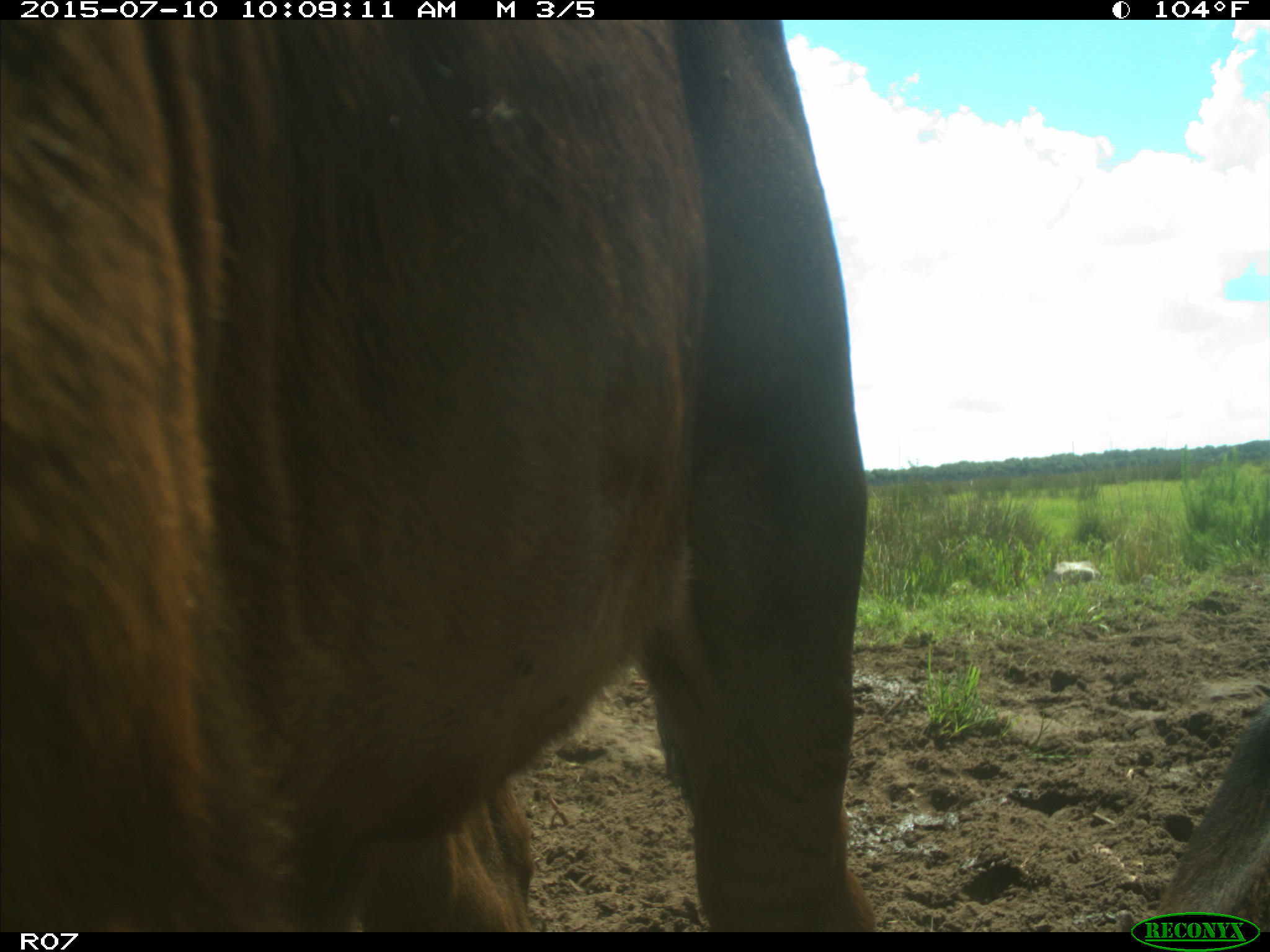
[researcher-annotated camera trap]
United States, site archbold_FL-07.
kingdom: Animalia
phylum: Chordata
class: Mammalia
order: Artiodactyla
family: Bovidae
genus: Bos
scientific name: Bos taurus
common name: domestic cow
Bos taurus (domestic cow).